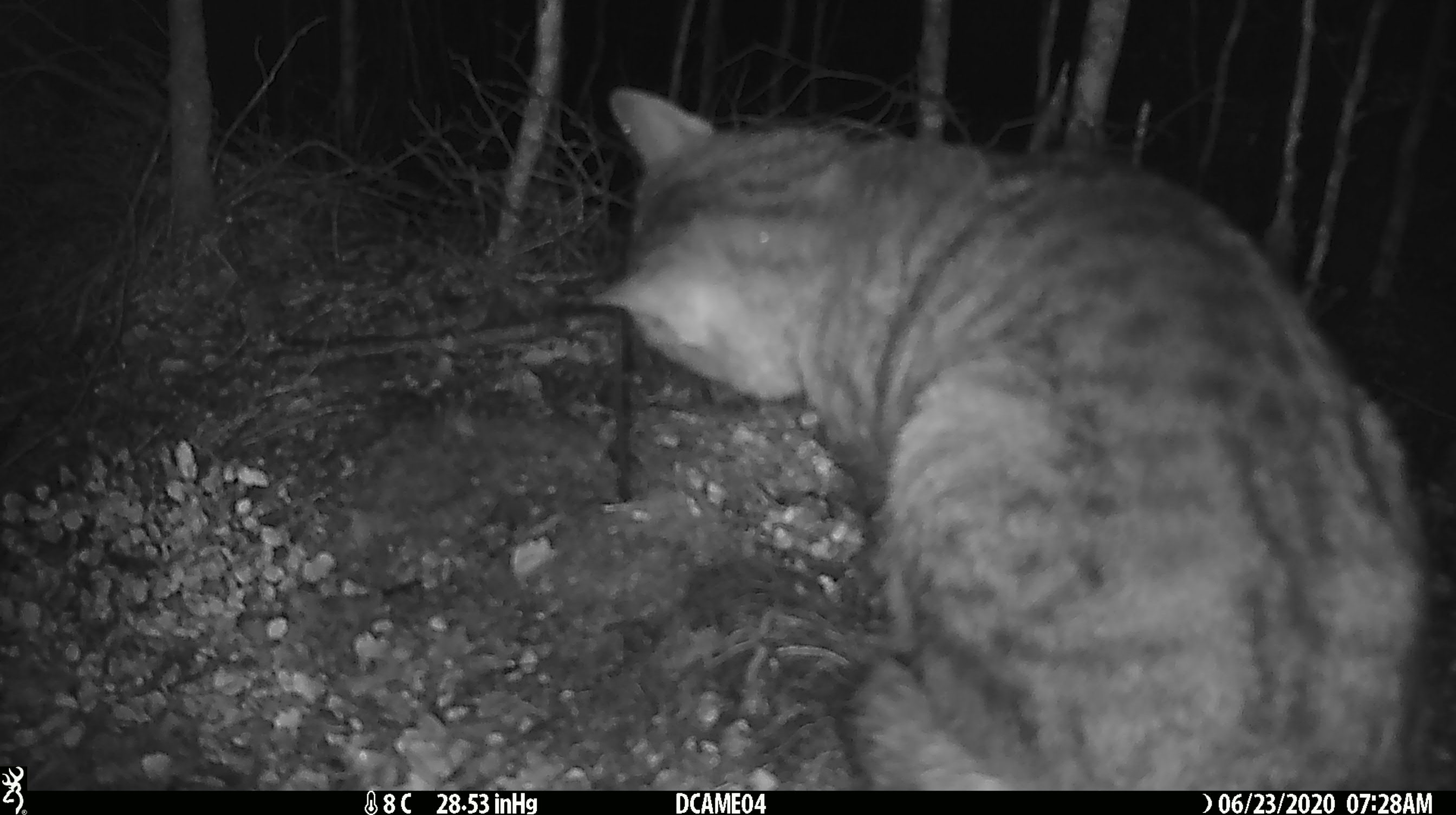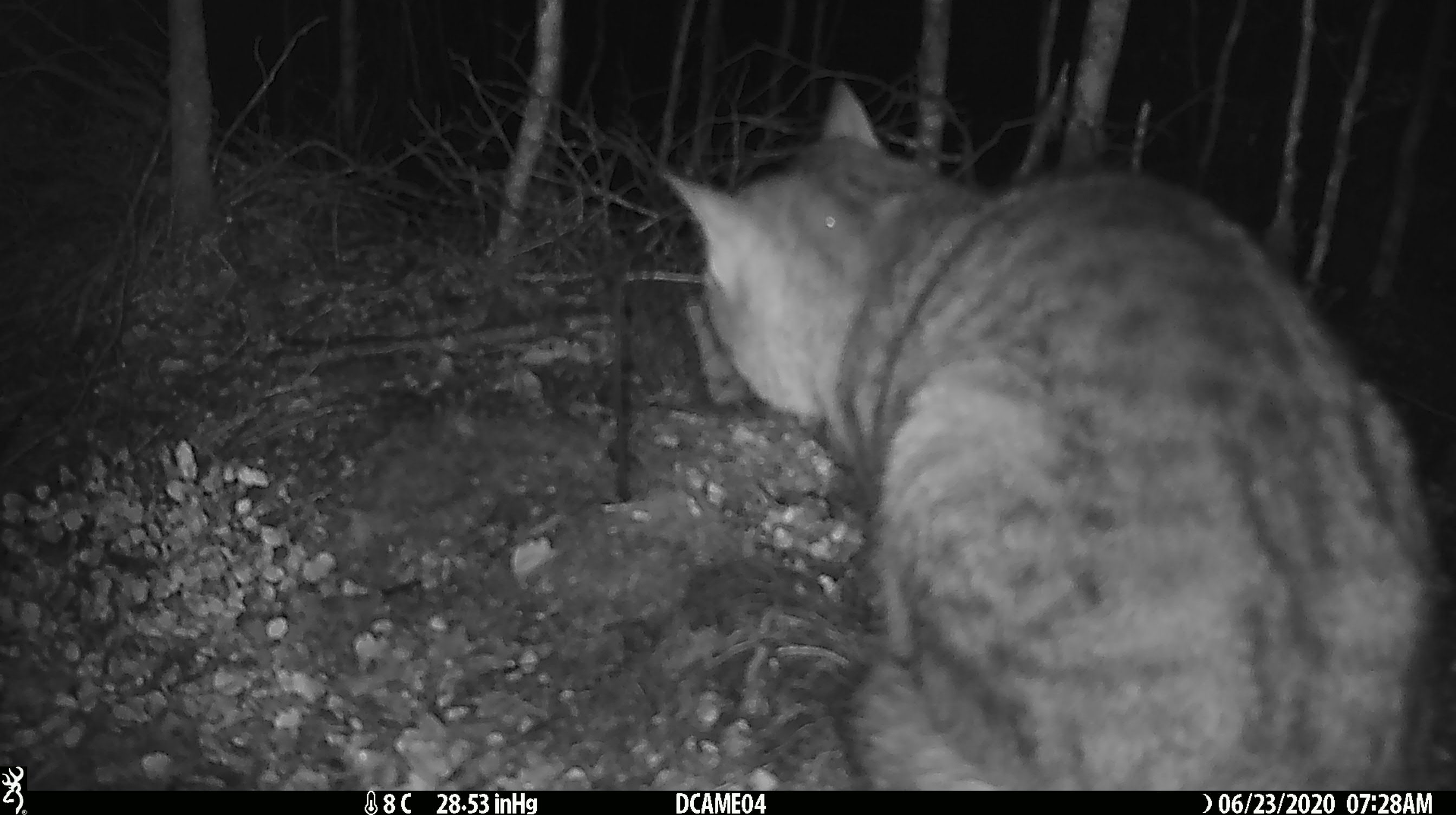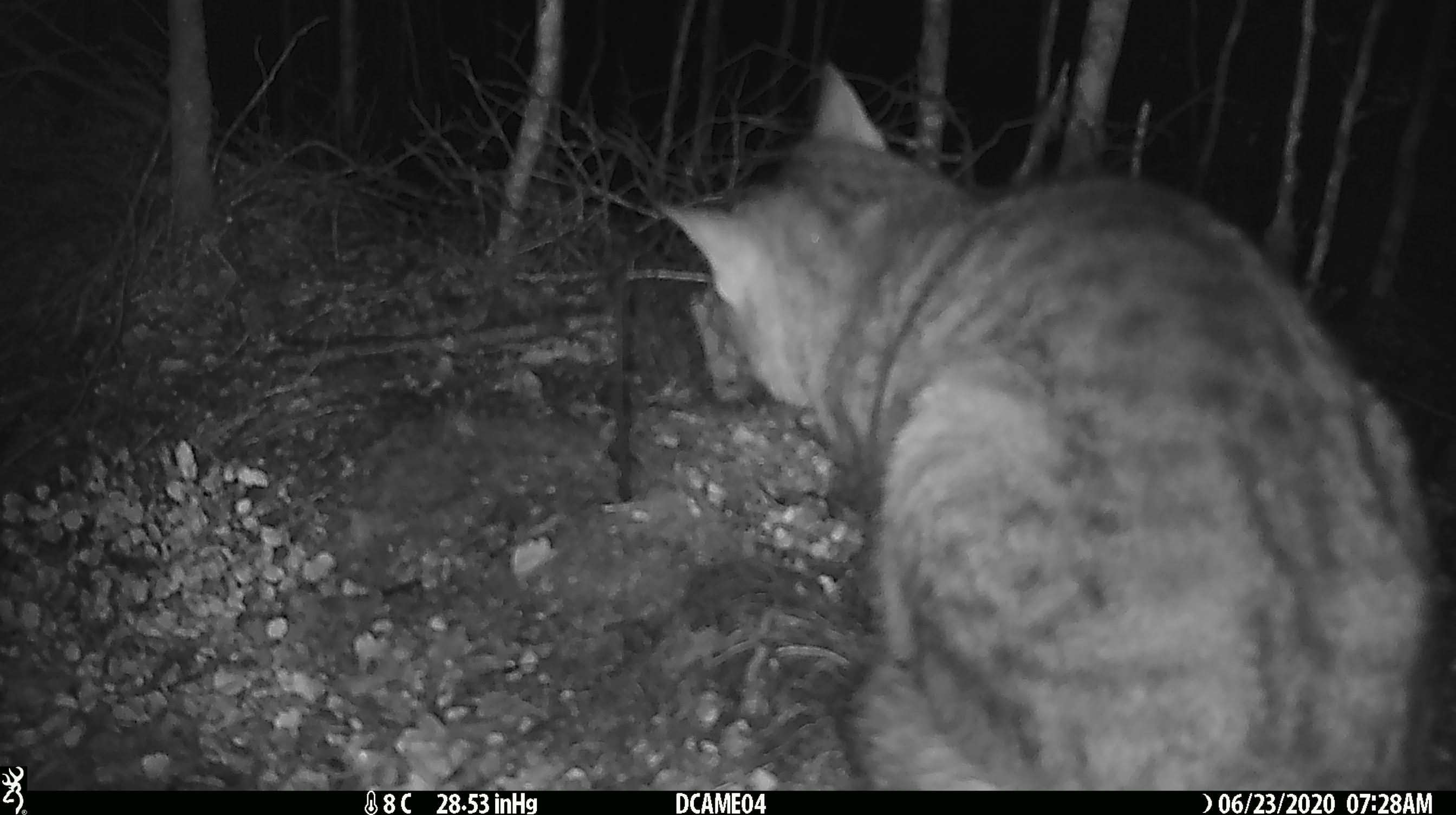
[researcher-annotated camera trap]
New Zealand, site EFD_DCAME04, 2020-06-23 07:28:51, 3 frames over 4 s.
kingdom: Animalia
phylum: Chordata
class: Mammalia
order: Carnivora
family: Felidae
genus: Felis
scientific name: Felis catus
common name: domestic cat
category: cat